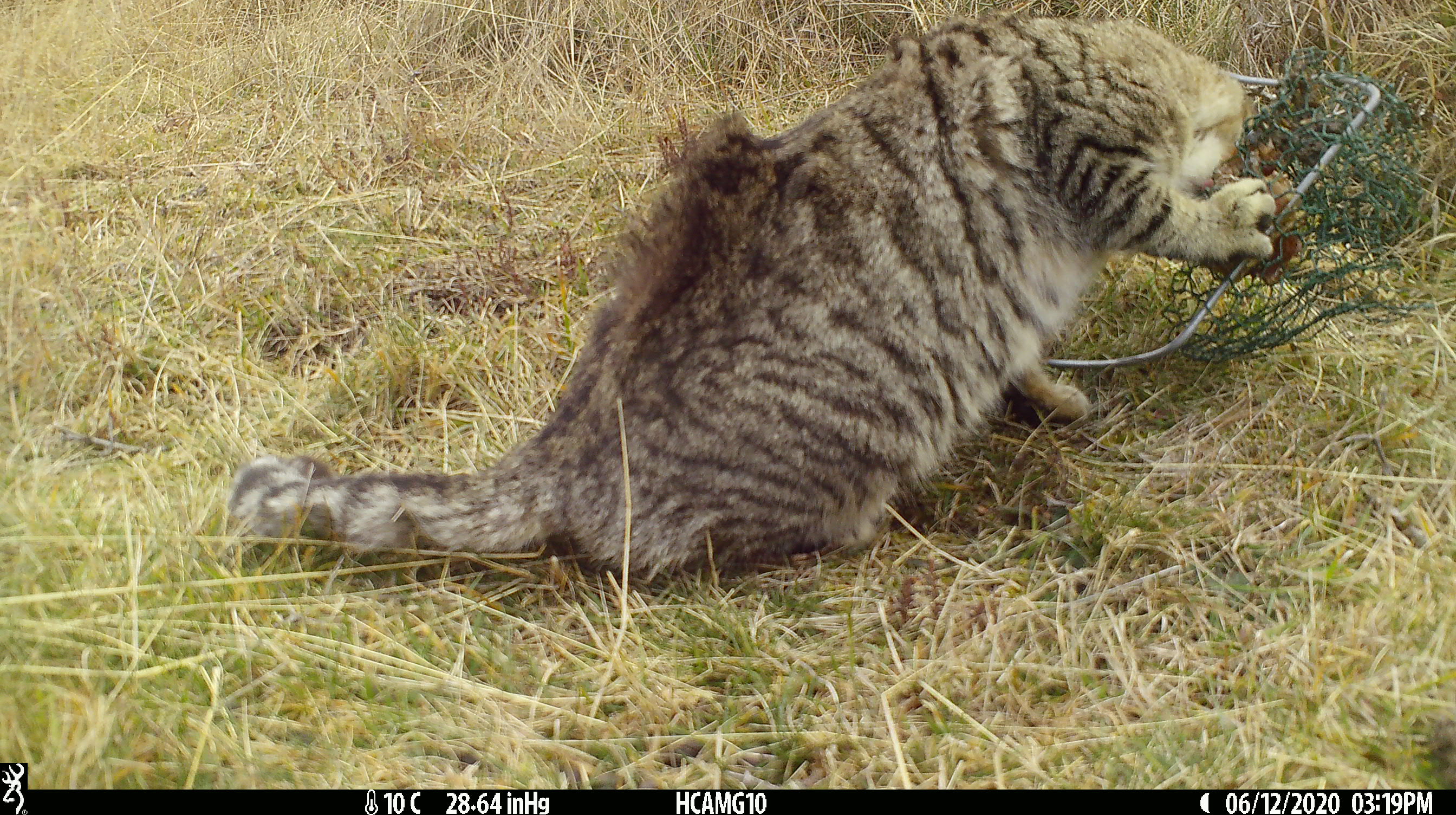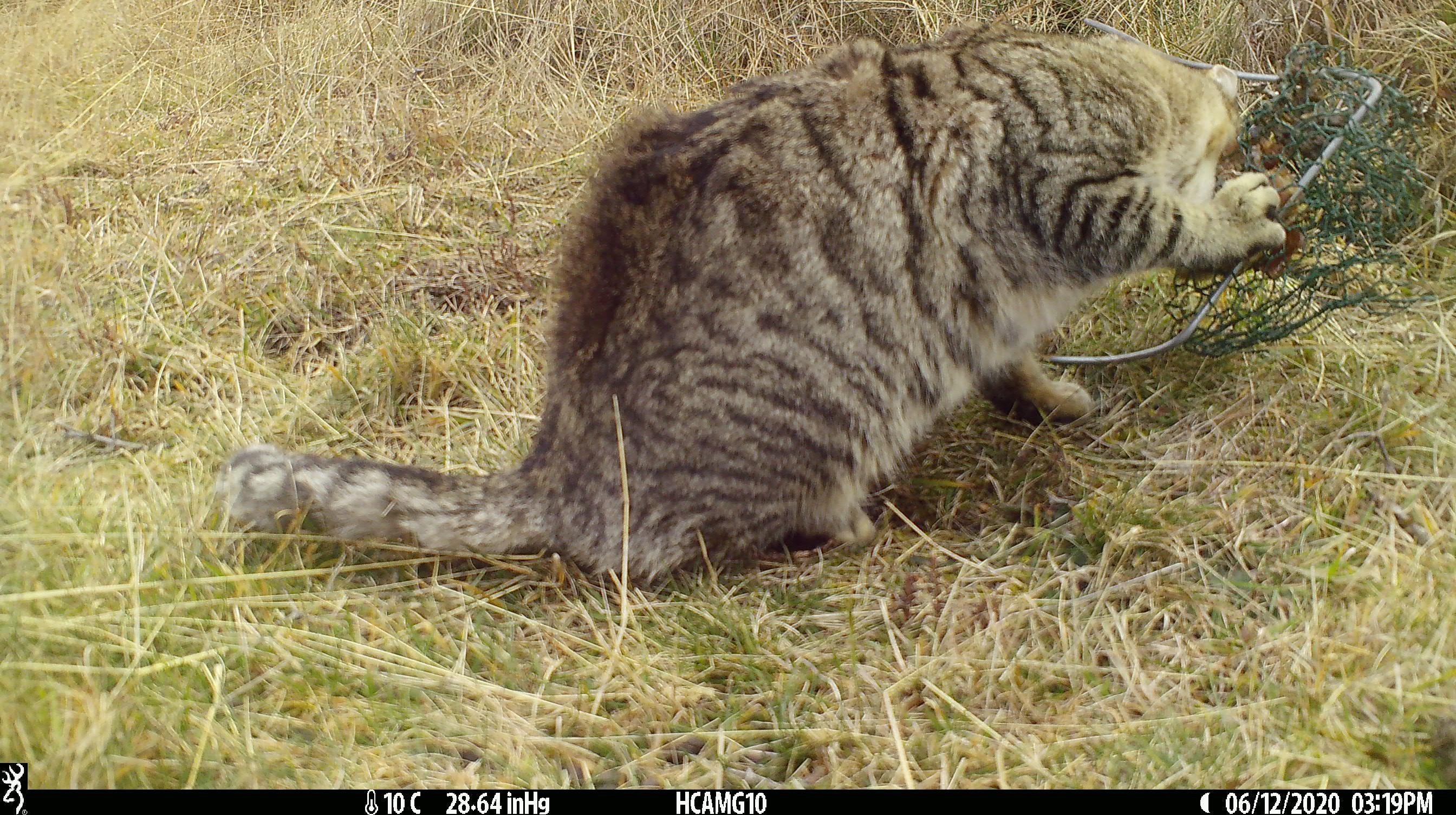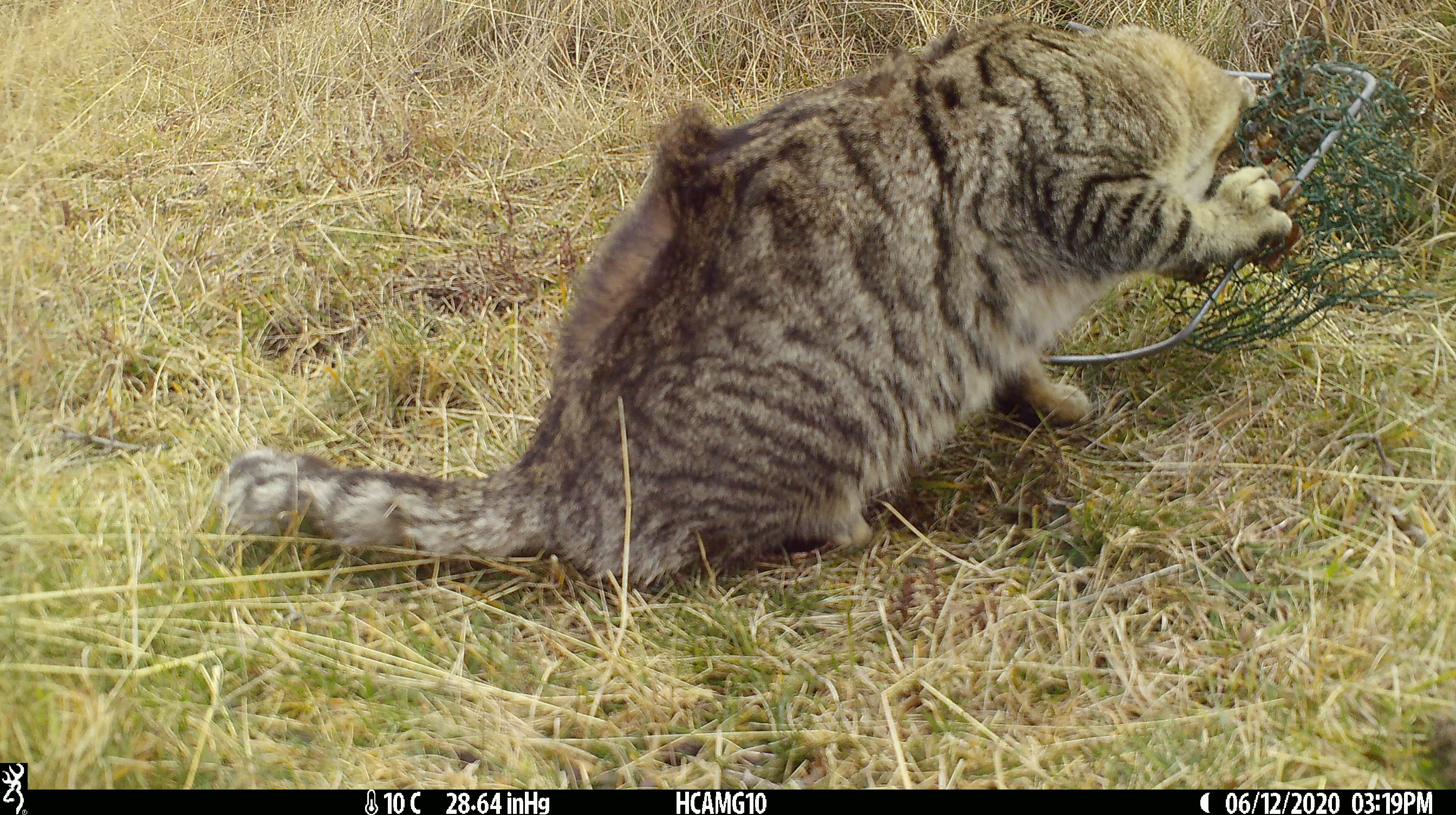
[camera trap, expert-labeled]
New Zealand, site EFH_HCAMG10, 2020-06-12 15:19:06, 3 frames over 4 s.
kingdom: Animalia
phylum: Chordata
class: Mammalia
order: Carnivora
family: Felidae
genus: Felis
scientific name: Felis catus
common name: domestic cat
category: cat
Cat (domestic cat) (Felis catus).